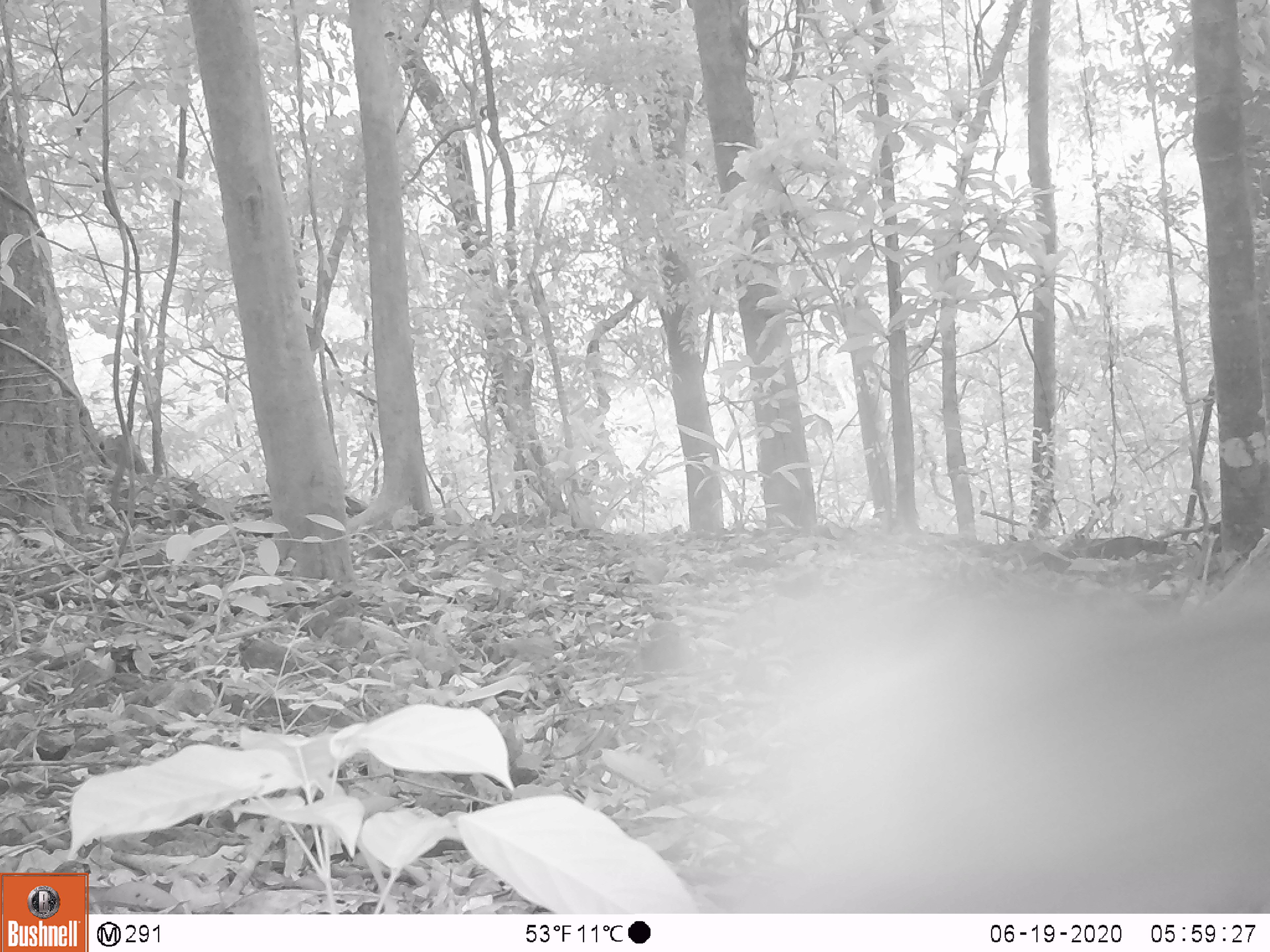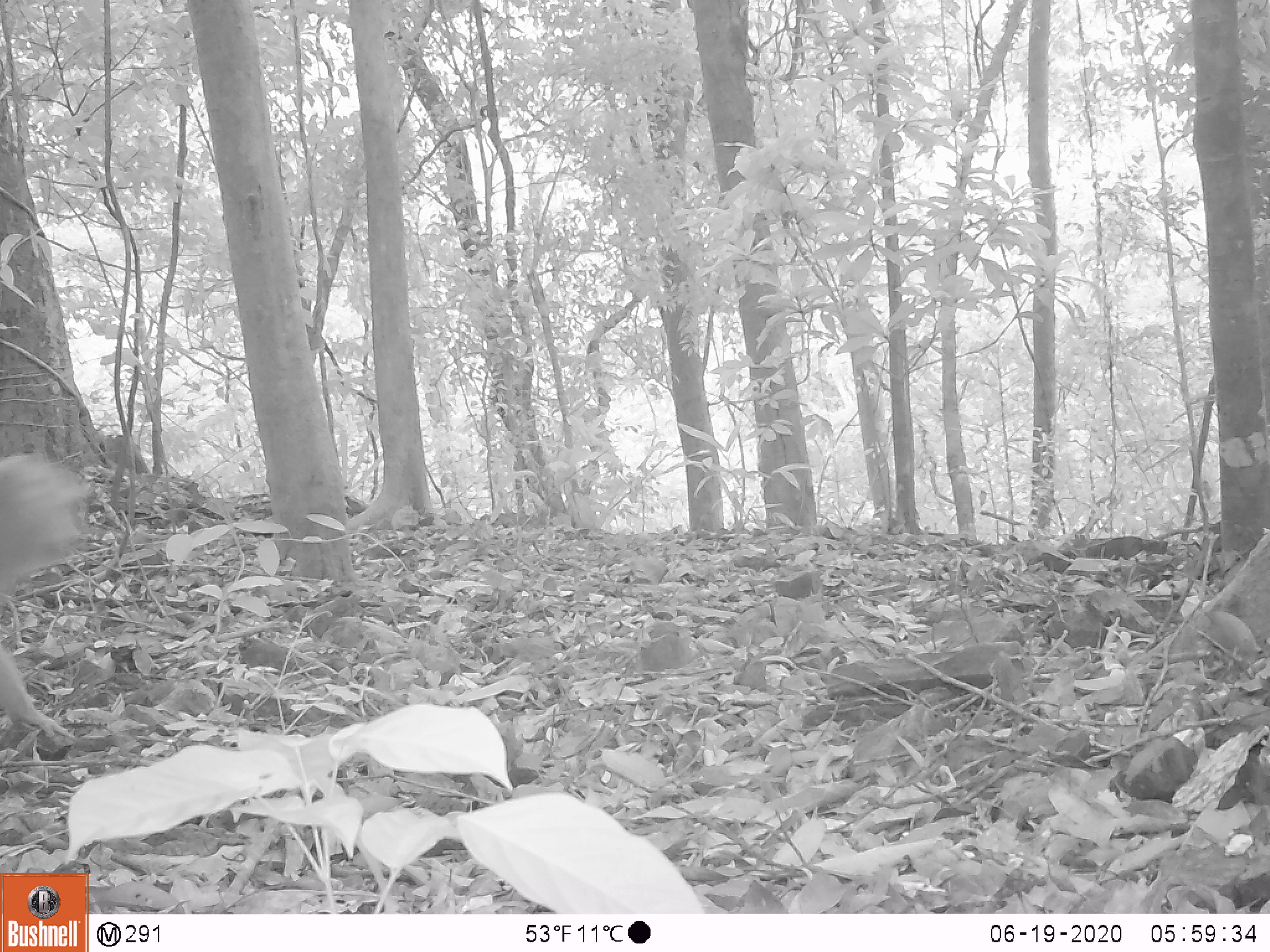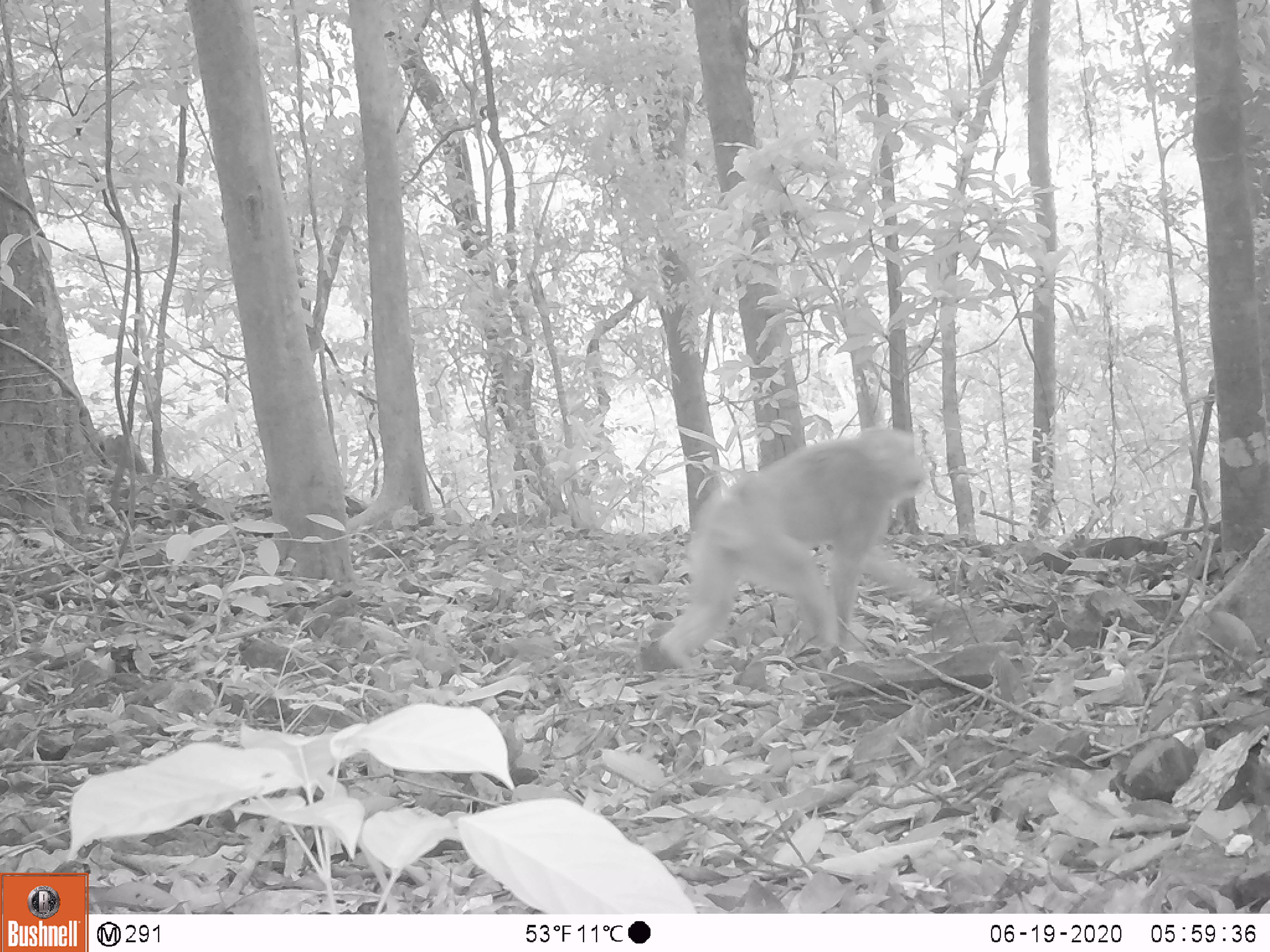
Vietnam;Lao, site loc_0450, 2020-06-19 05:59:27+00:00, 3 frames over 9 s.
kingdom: Animalia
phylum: Chordata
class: Mammalia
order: Primates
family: Cercopithecidae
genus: Macaca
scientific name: Macaca nemestrina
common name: pig-tailed macaque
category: pig tailed macaque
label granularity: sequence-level